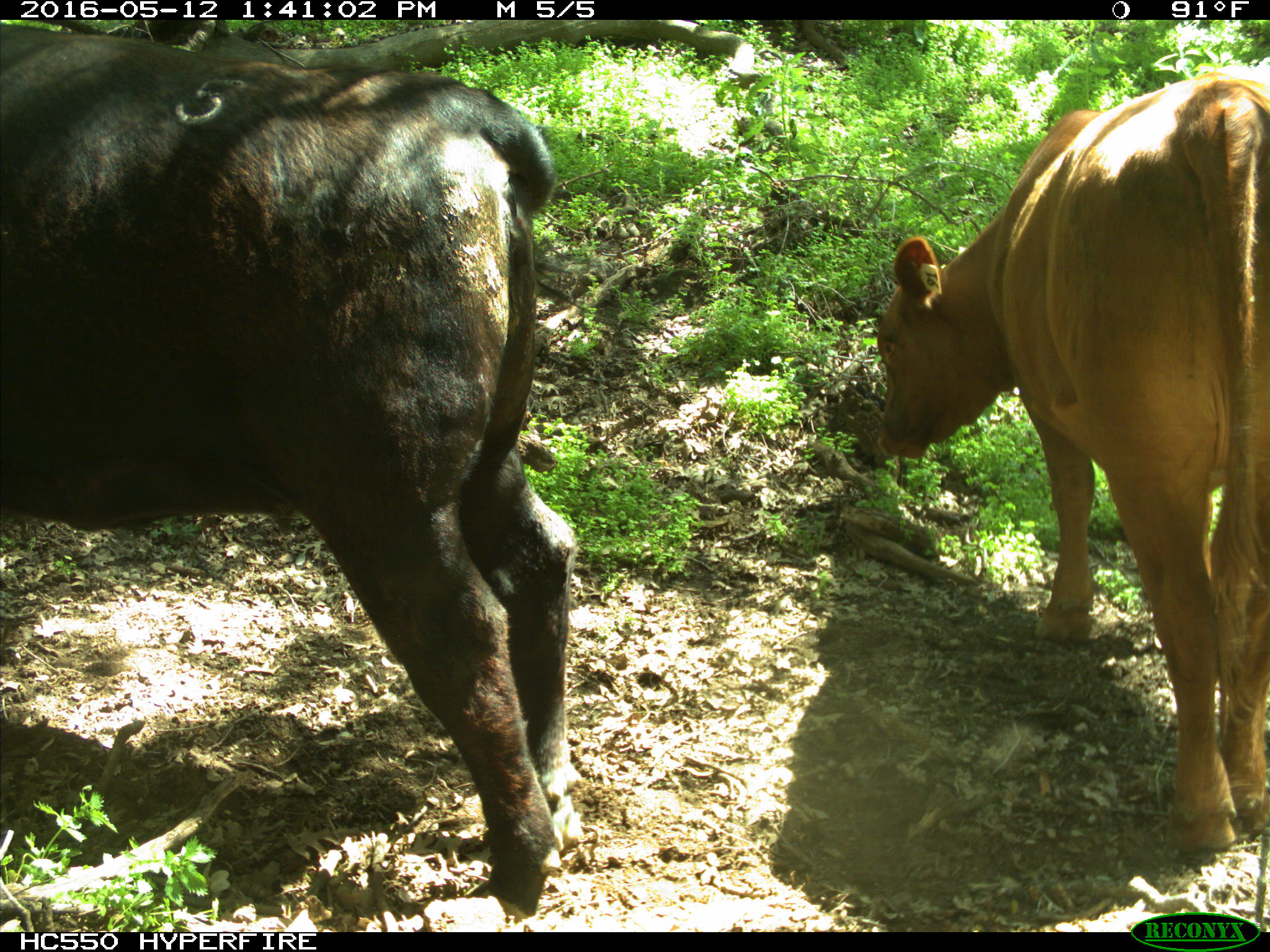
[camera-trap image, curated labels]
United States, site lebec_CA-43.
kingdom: Animalia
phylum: Chordata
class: Mammalia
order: Artiodactyla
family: Bovidae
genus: Bos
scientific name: Bos taurus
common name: domestic cow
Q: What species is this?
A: Bos taurus (domestic cow).